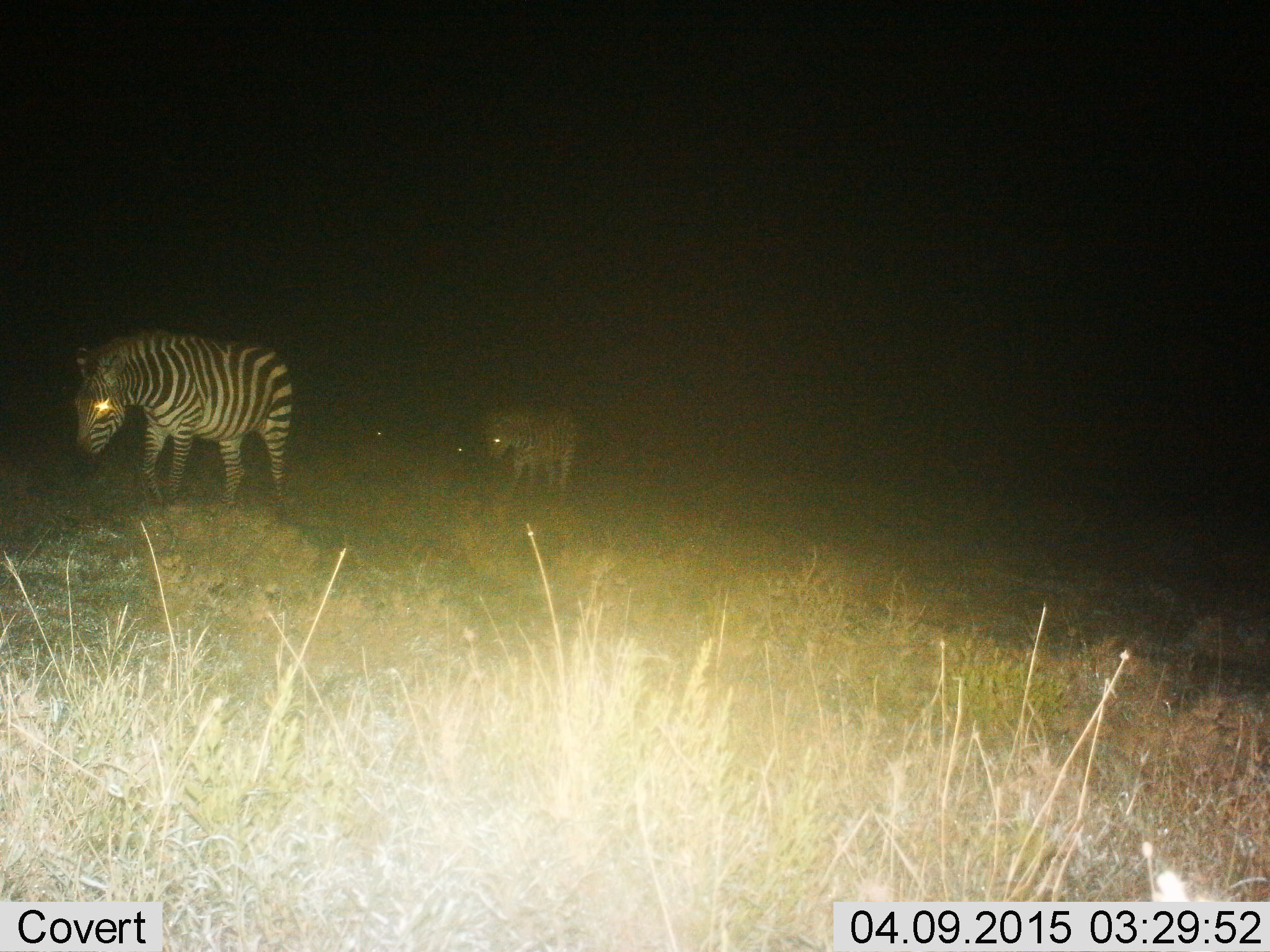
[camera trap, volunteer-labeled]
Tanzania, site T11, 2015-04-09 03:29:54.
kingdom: Animalia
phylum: Chordata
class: Mammalia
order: Perissodactyla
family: Equidae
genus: Equus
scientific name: Equus quagga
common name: plains zebra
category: zebra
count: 2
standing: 30%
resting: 10%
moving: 50%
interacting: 0%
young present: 0%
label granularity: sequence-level